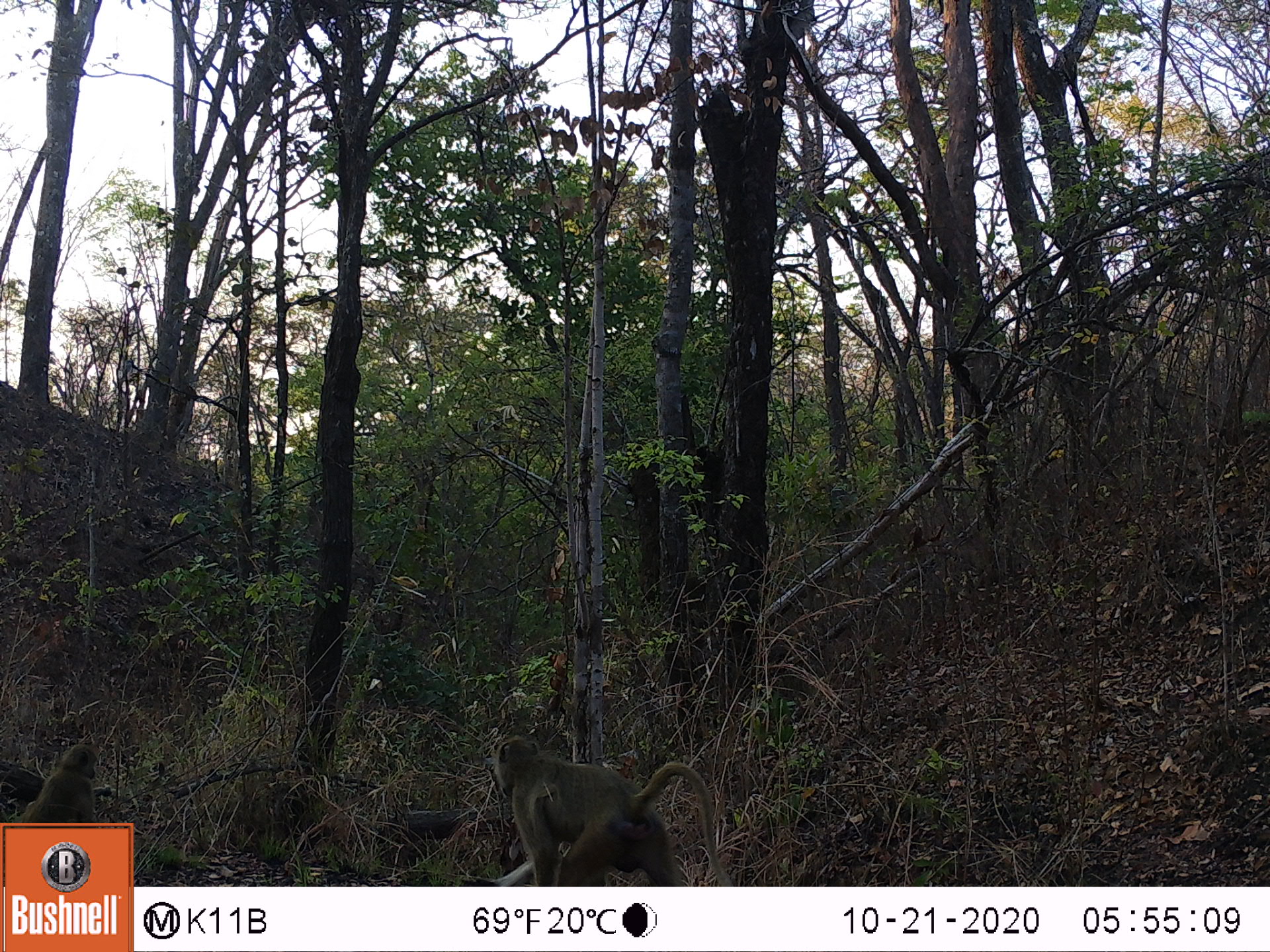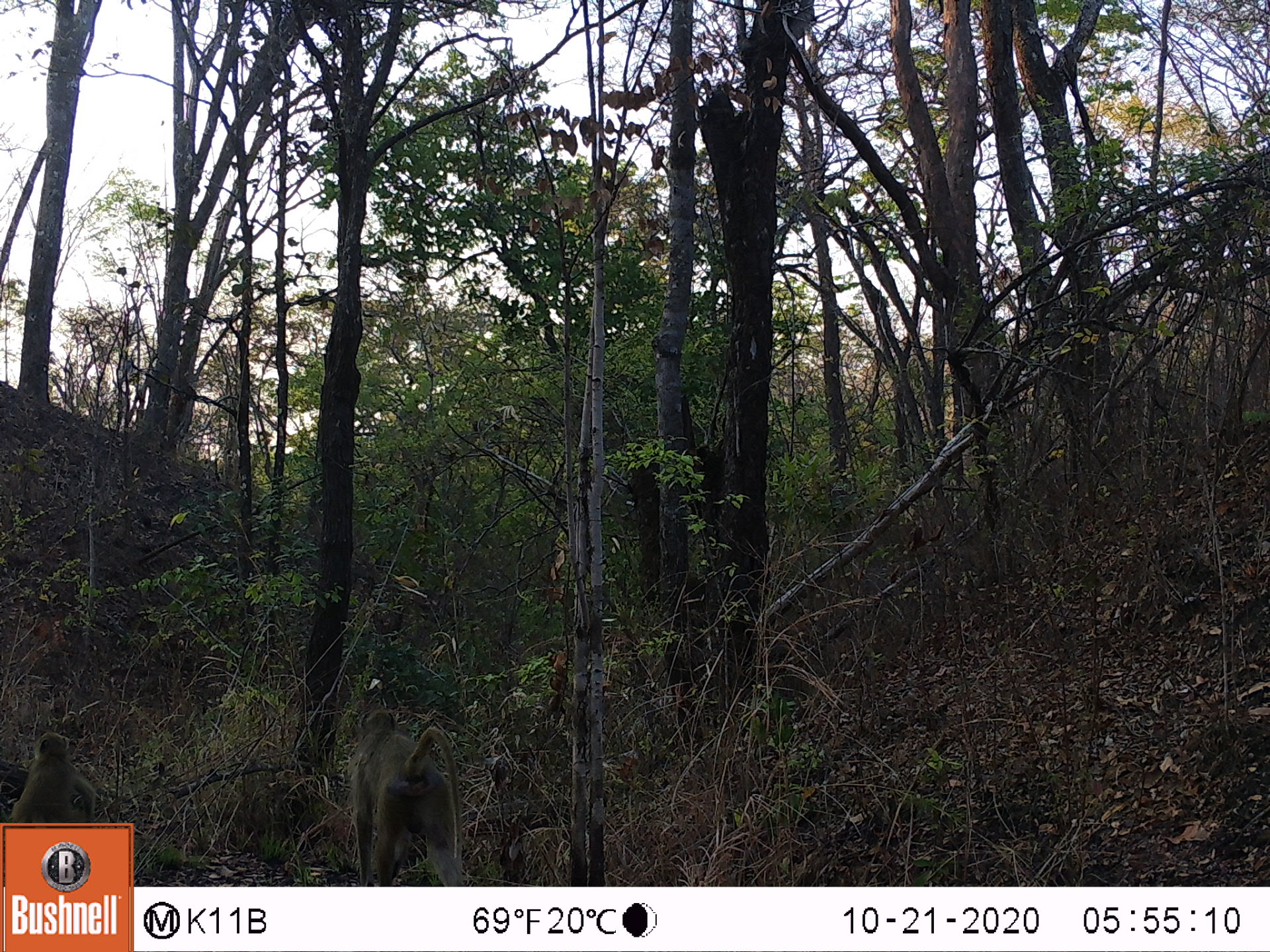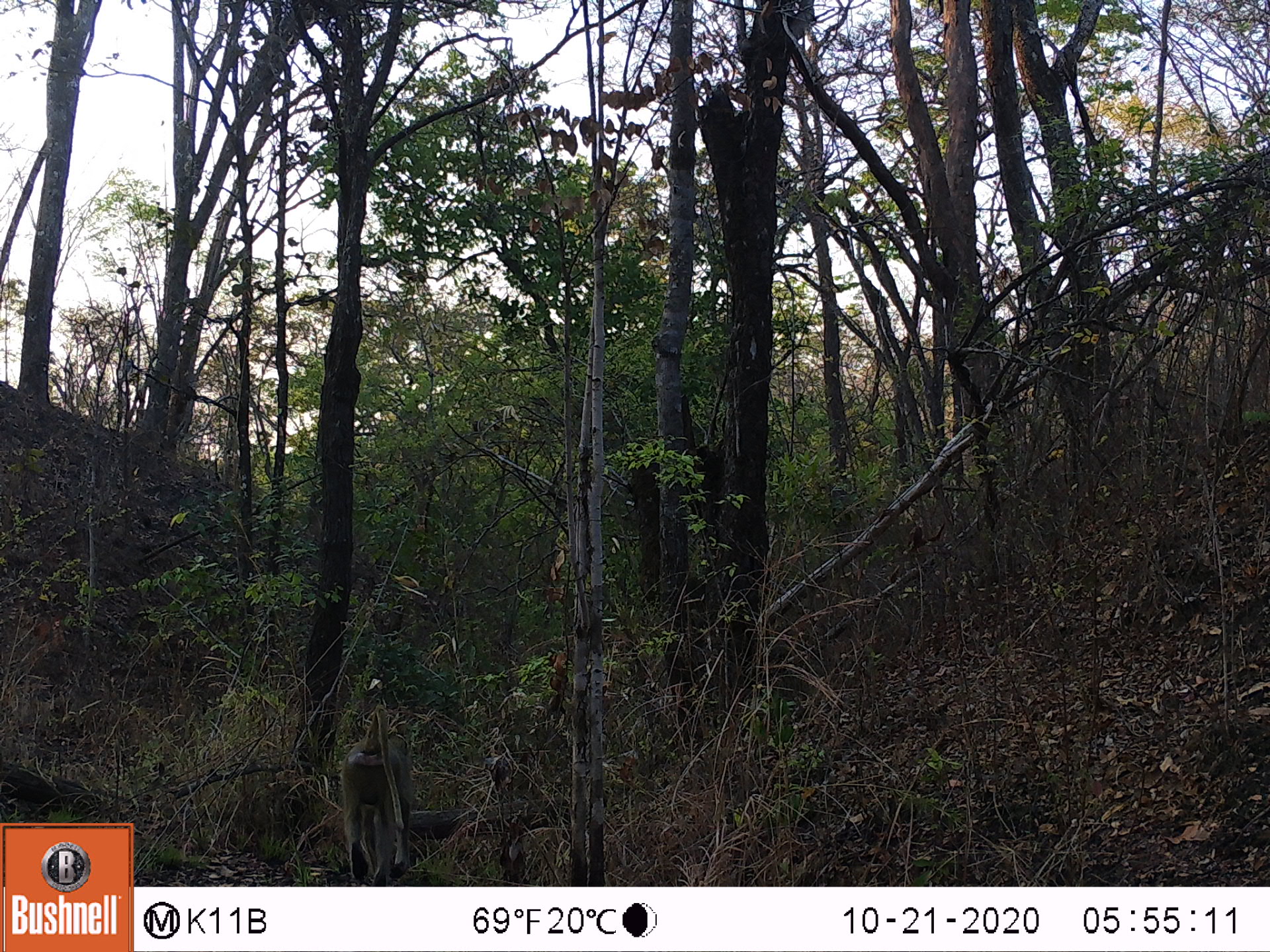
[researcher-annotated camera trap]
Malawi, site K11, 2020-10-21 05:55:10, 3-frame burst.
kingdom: Animalia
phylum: Chordata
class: Mammalia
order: Primates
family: Cercopithecidae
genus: Papio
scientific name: Papio cynocephalus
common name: yellow baboon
Yellow baboon (Papio cynocephalus), count 2.